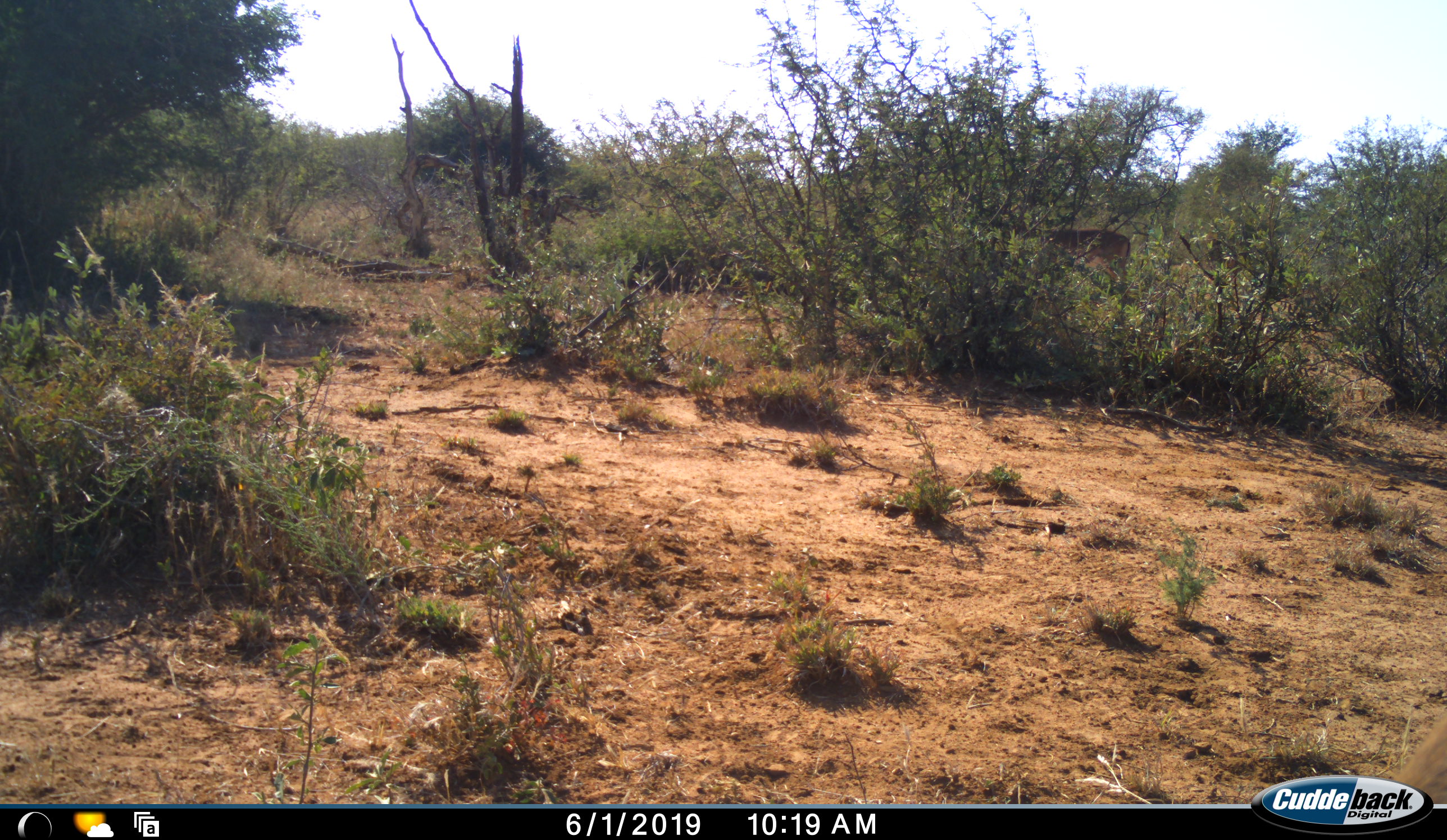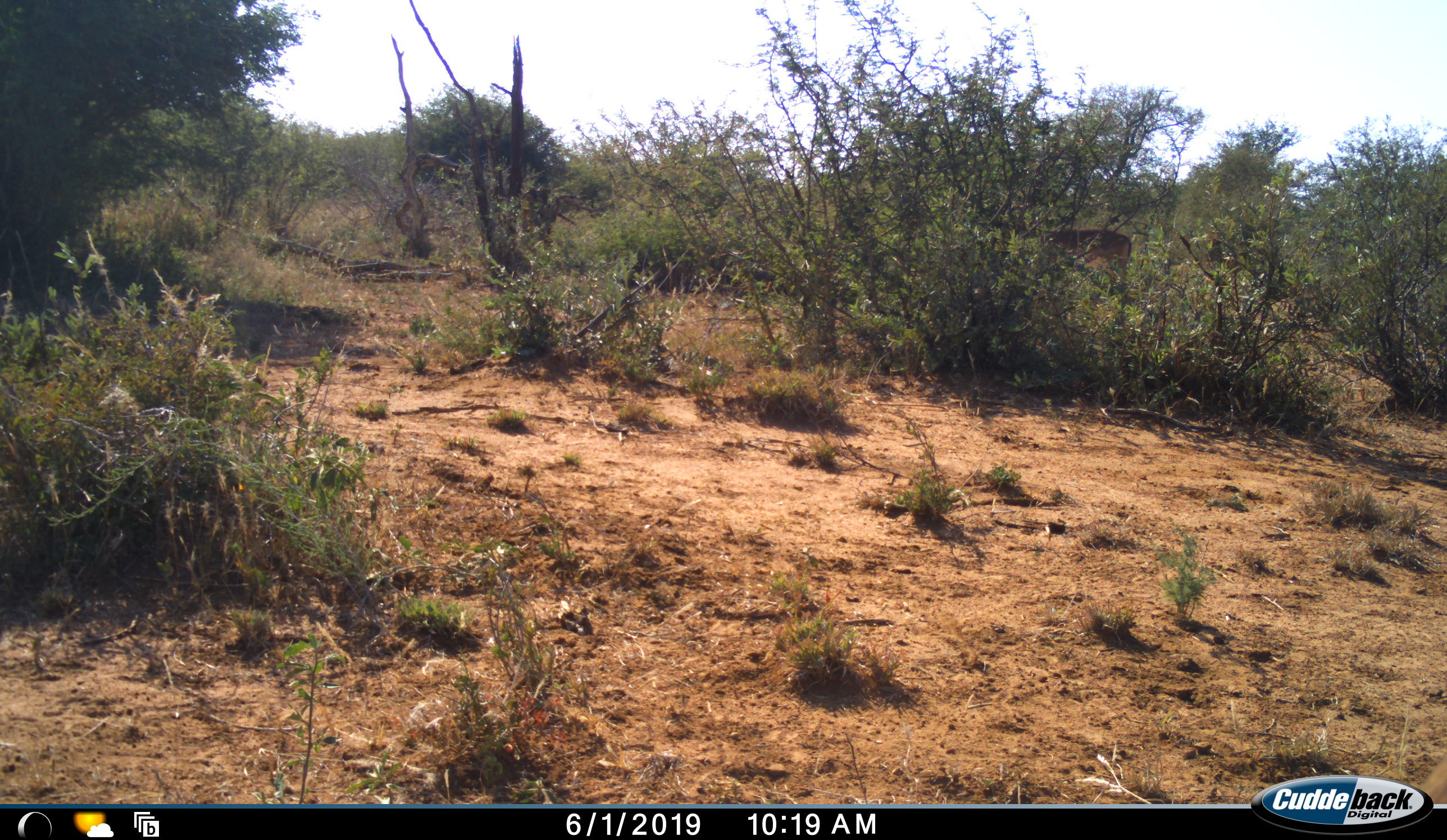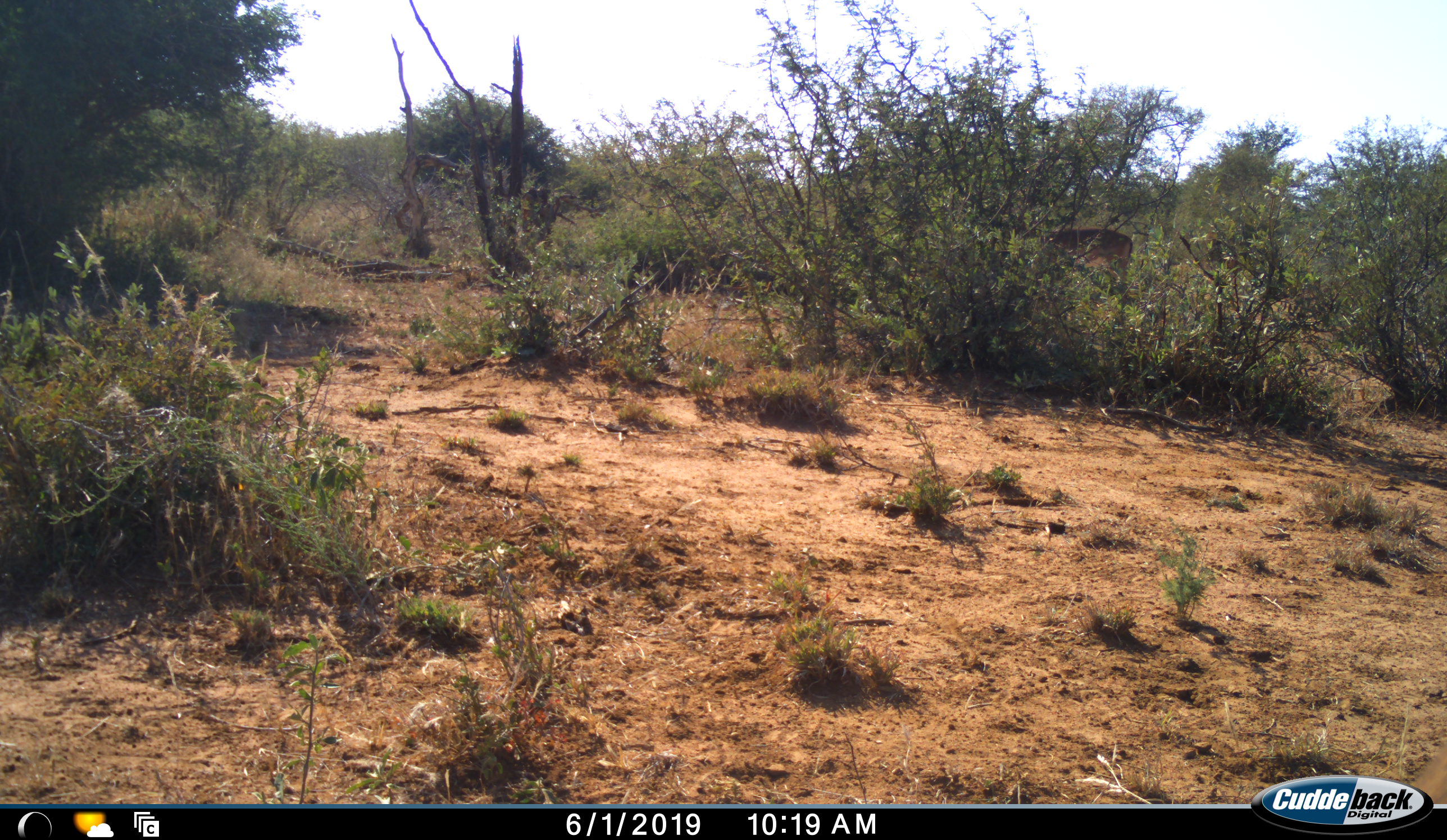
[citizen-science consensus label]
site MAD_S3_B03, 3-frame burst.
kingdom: Animalia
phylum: Chordata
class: Mammalia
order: Artiodactyla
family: Bovidae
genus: Aepyceros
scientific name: Aepyceros melampus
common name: impala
Impala (Aepyceros melampus), count 2. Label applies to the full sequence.